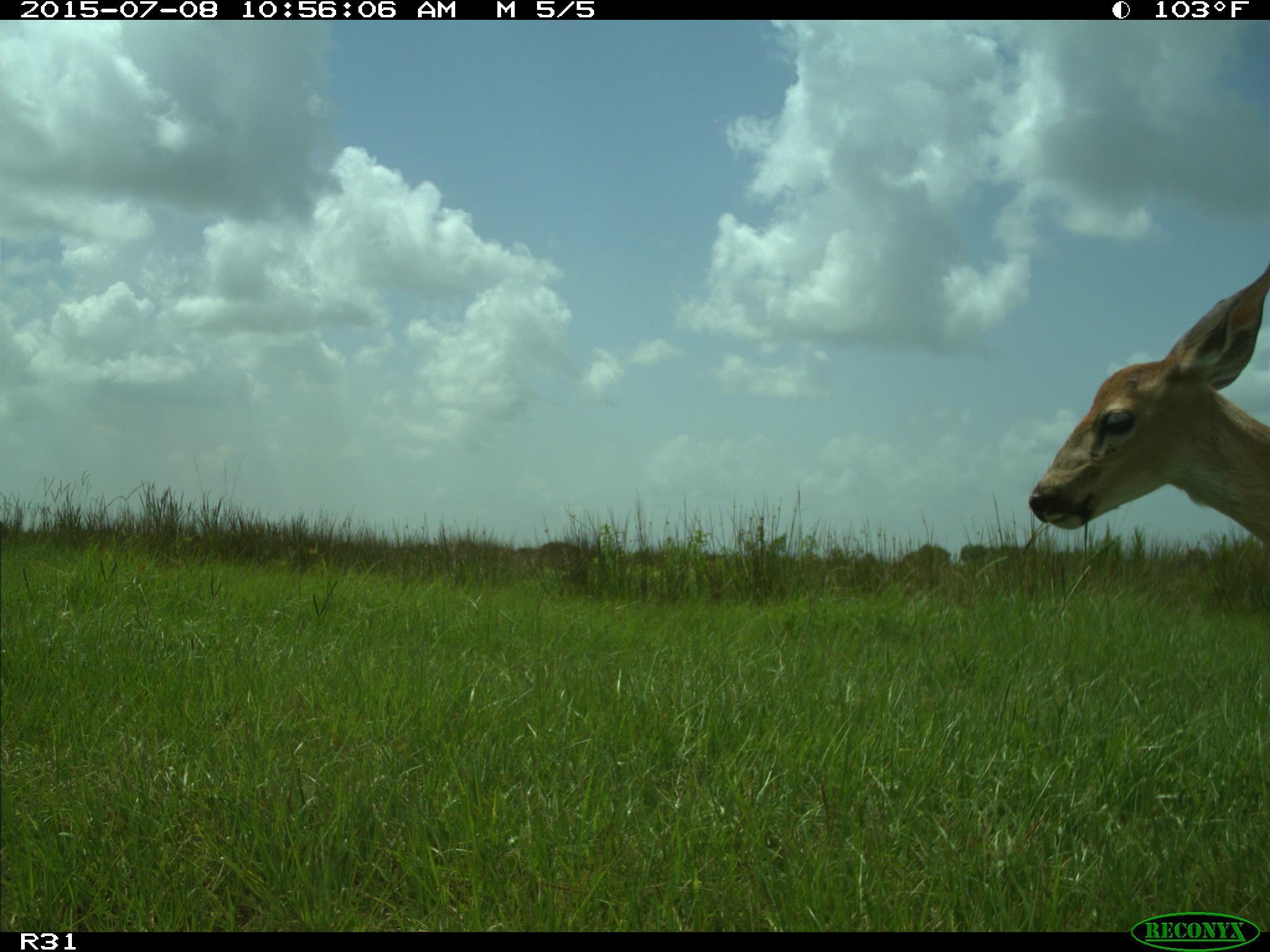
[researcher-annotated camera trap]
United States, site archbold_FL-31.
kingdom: Animalia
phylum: Chordata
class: Mammalia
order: Artiodactyla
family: Cervidae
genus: Odocoileus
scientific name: Odocoileus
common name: deer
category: unidentified deer